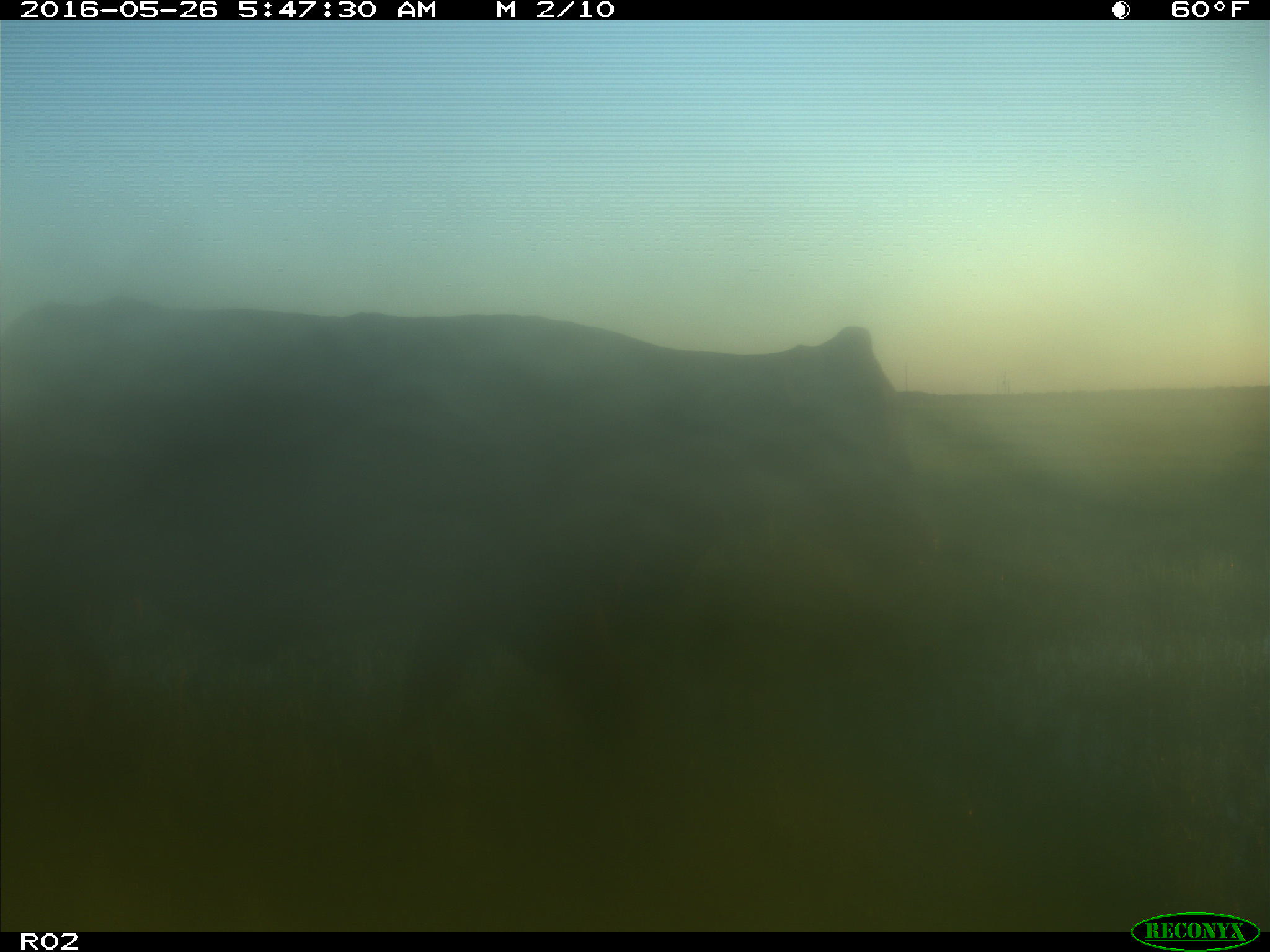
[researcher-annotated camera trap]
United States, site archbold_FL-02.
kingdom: Animalia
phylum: Chordata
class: Mammalia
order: Artiodactyla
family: Bovidae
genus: Bos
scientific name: Bos taurus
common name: domestic cow